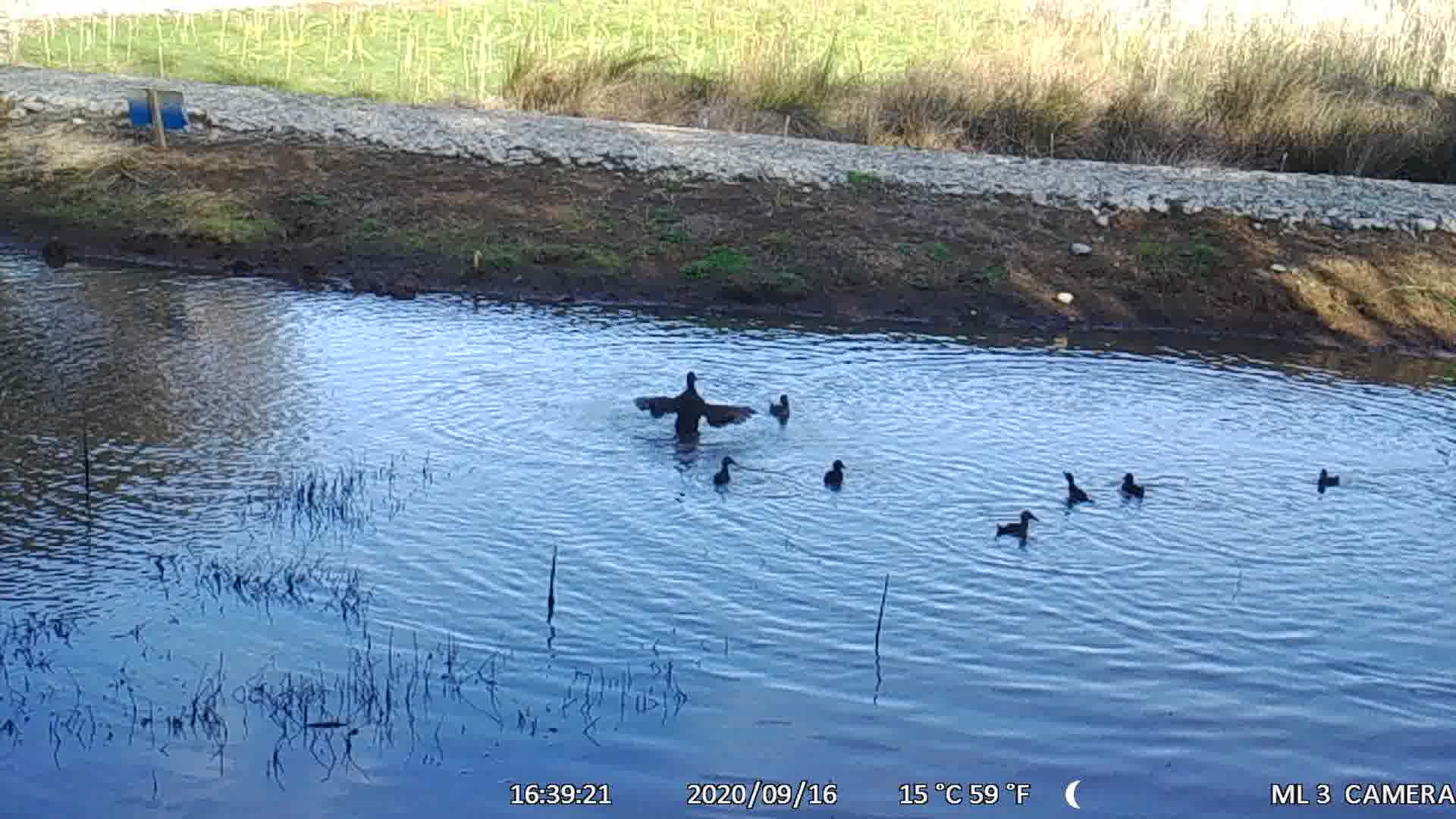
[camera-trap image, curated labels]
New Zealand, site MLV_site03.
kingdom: Animalia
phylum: Chordata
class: Aves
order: Anseriformes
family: Anatidae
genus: Anas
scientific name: Anas chlorotis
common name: brown teal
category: pateke